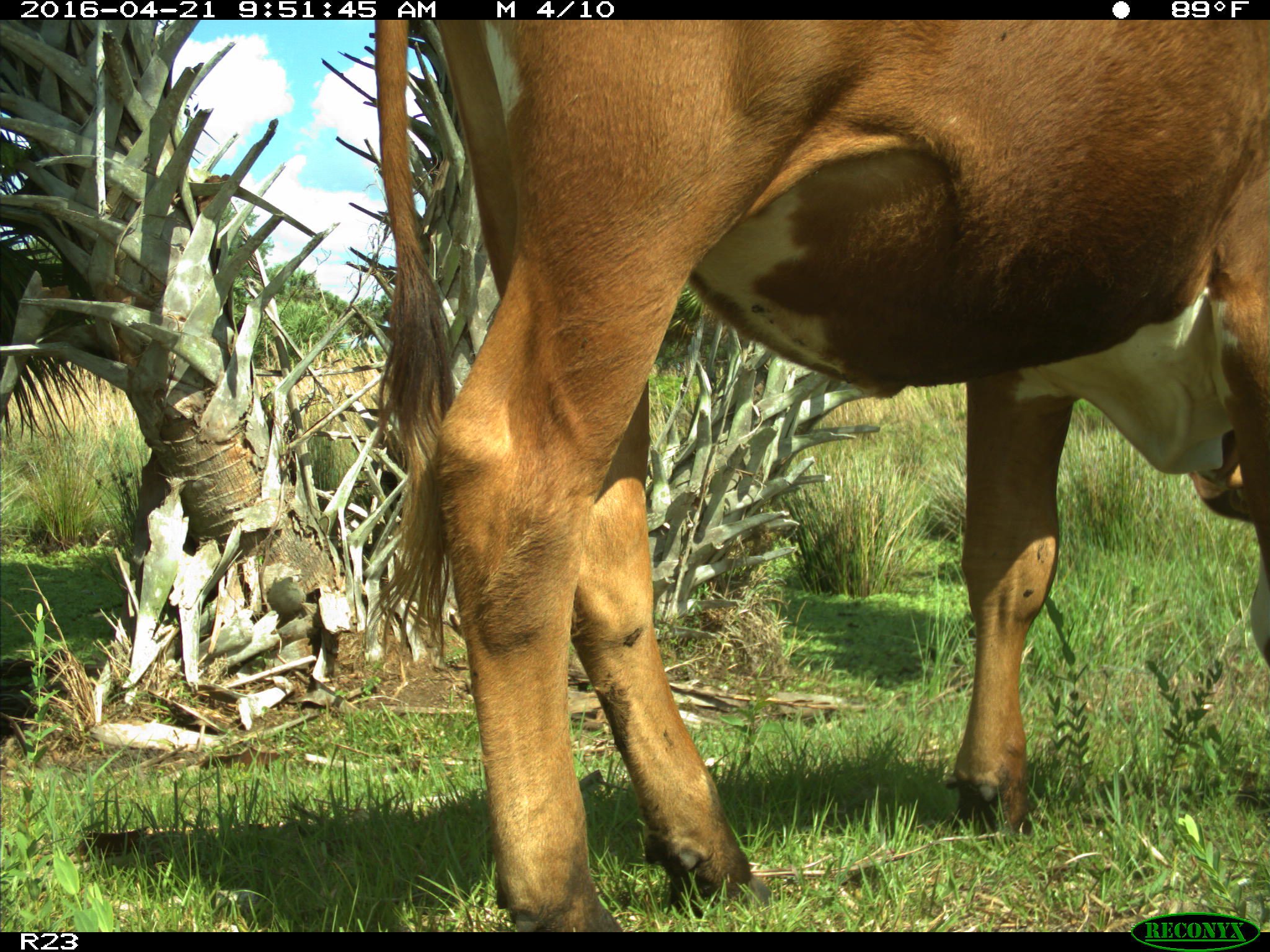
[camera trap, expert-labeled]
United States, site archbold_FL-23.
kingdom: Animalia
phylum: Chordata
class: Mammalia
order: Artiodactyla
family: Bovidae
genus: Bos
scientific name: Bos taurus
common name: domestic cow